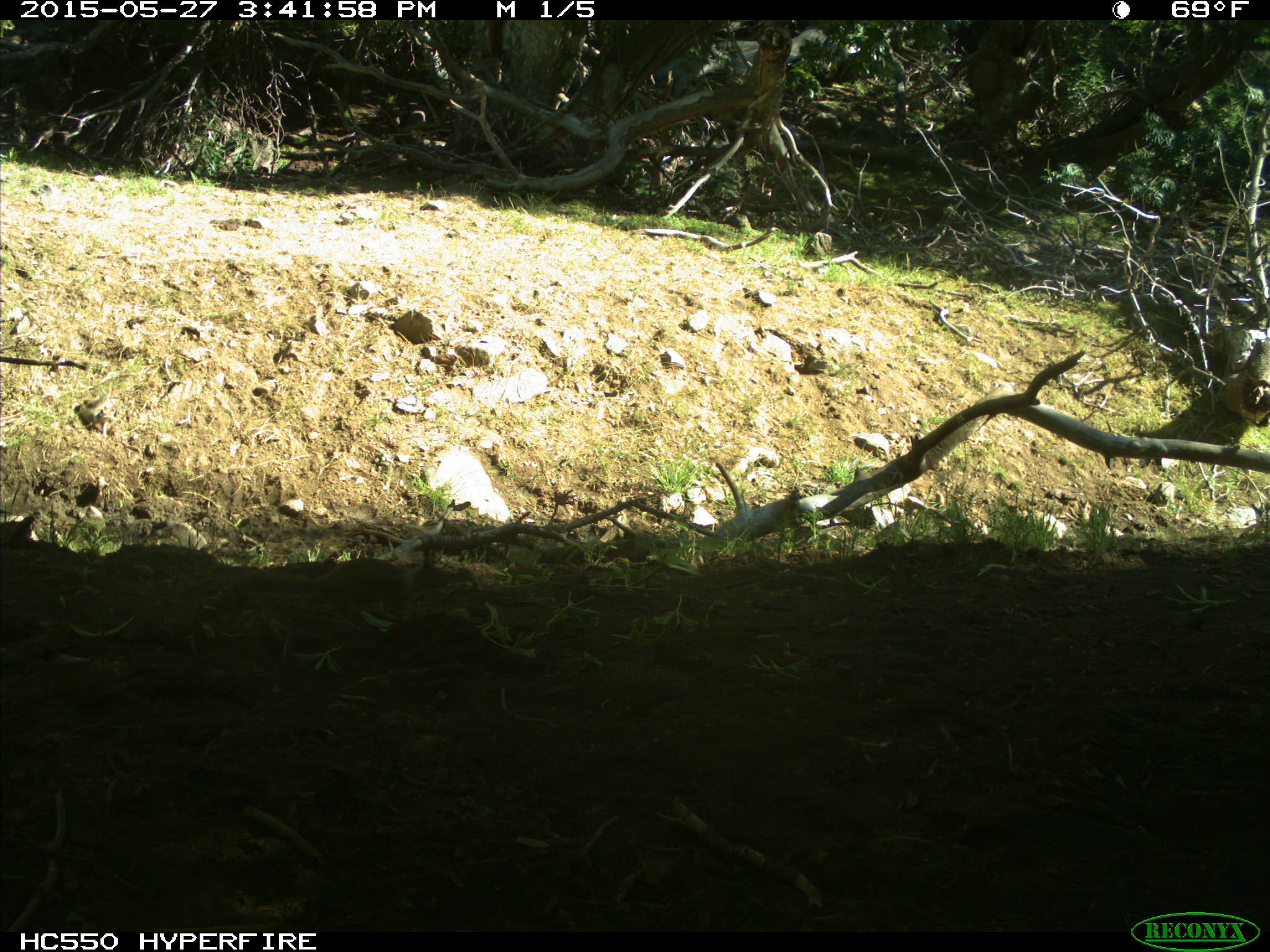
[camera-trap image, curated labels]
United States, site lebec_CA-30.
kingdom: Animalia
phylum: Chordata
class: Mammalia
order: Rodentia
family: Sciuridae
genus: Otospermophilus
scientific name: Otospermophilus beecheyi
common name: california ground squirrel